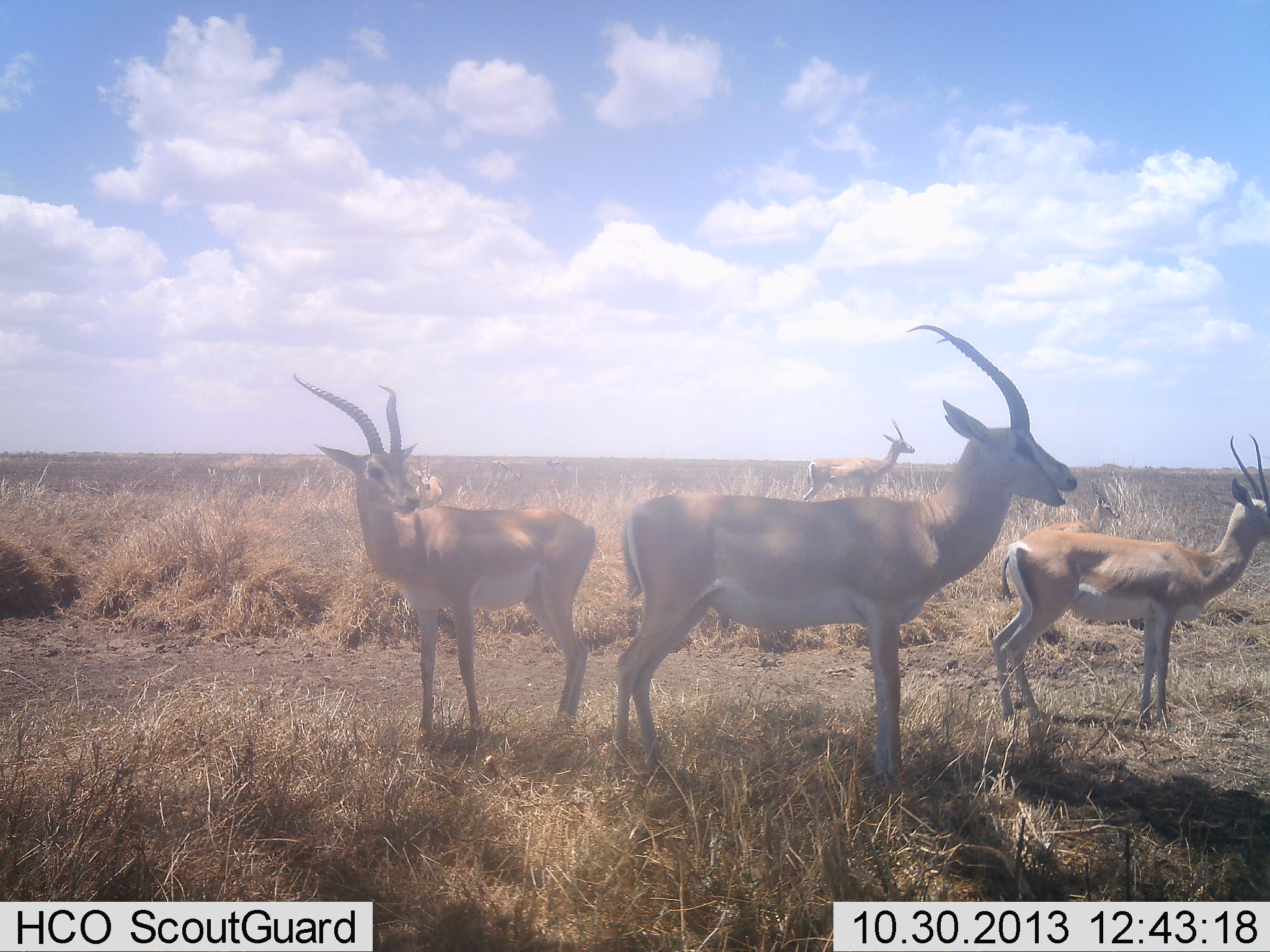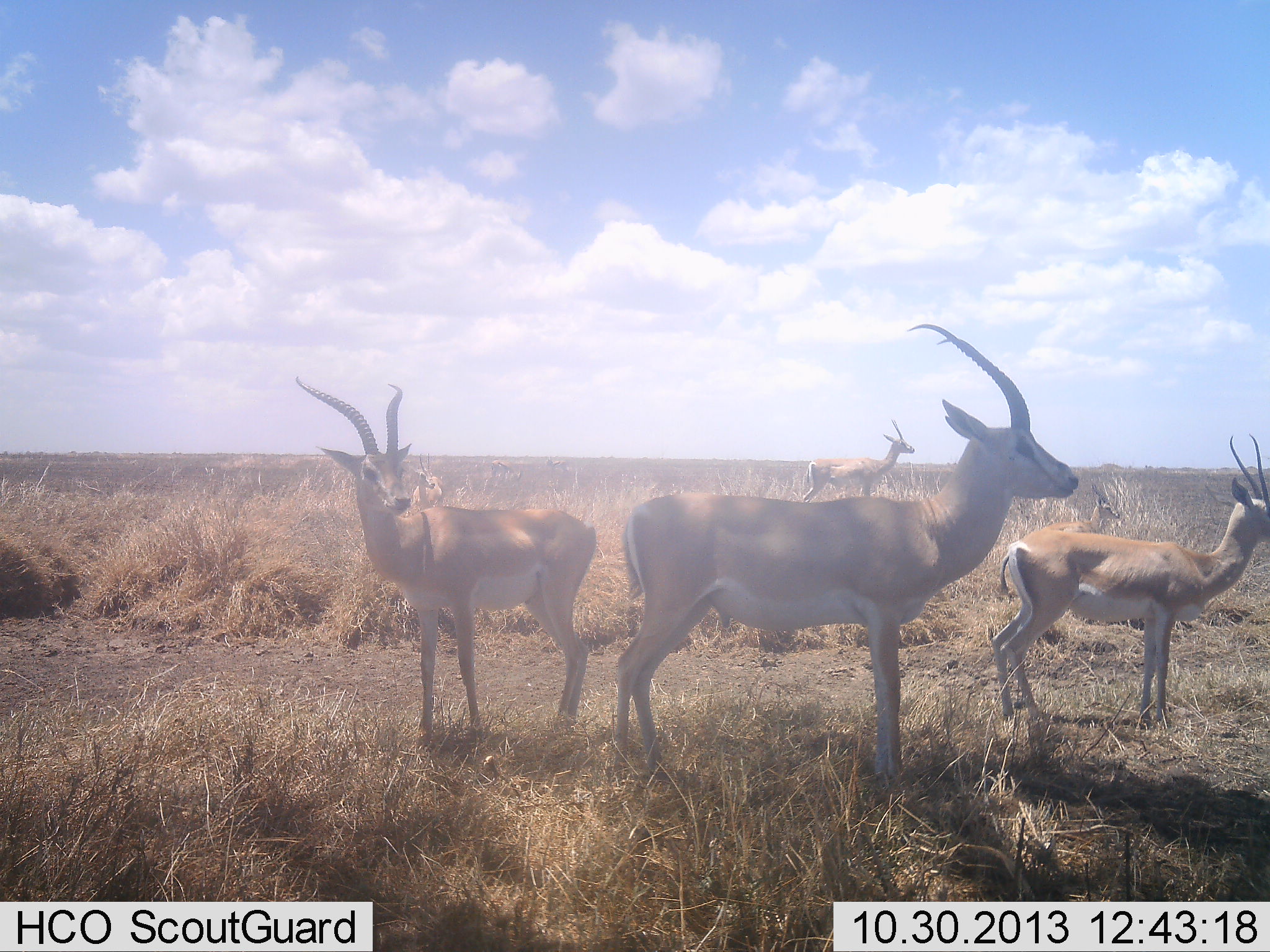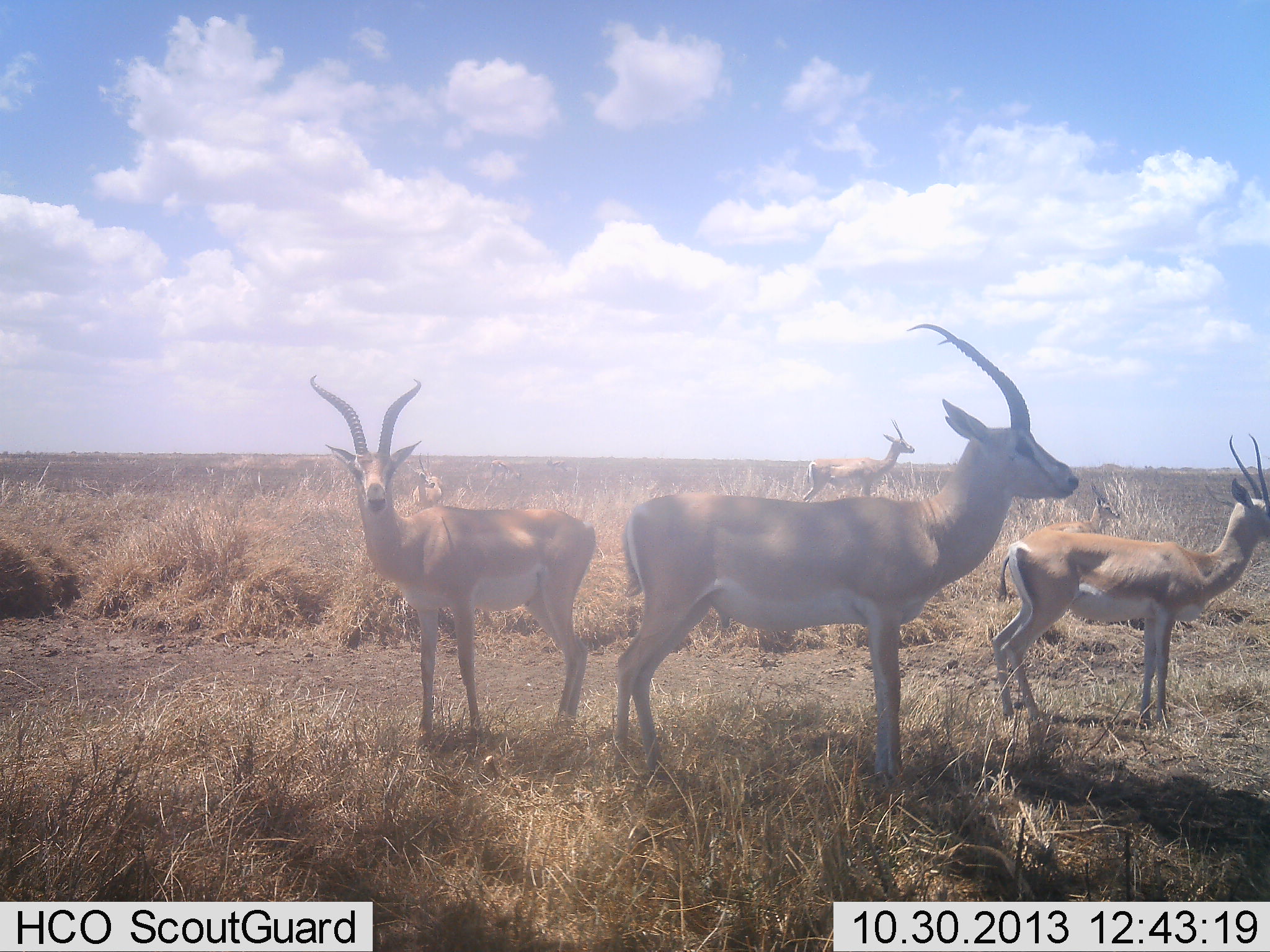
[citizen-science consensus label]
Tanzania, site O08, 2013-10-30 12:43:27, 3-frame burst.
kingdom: Animalia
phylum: Chordata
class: Mammalia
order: Artiodactyla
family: Bovidae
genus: Nanger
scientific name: Nanger granti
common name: grant's gazelle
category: gazellegrants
Gazellegrants (grant's gazelle) (Nanger granti), count 5. Behavior (volunteer vote fractions): standing 90%, resting 30%, moving 0%, interacting 0%. Young present (vote fraction): 0%. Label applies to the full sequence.